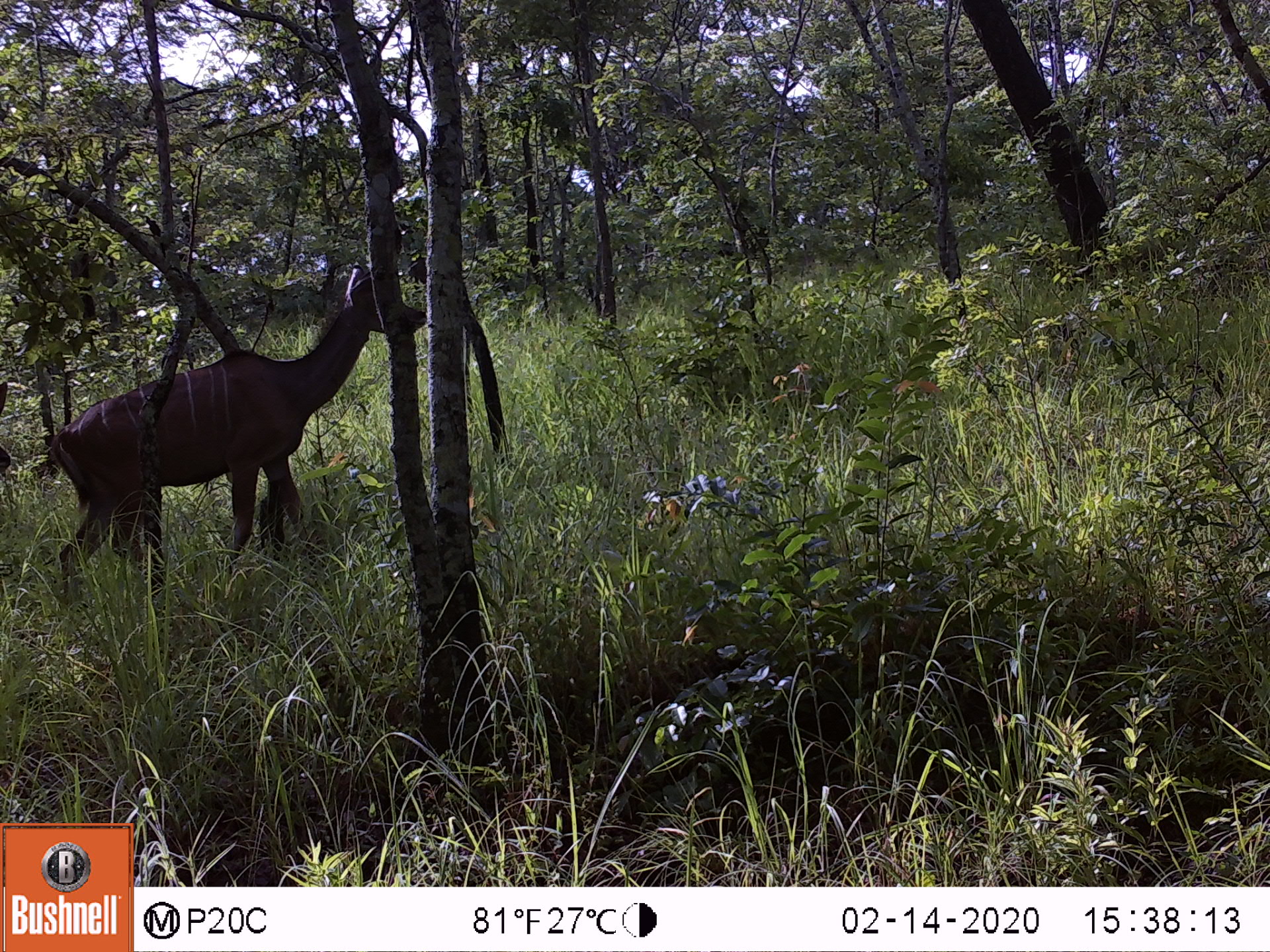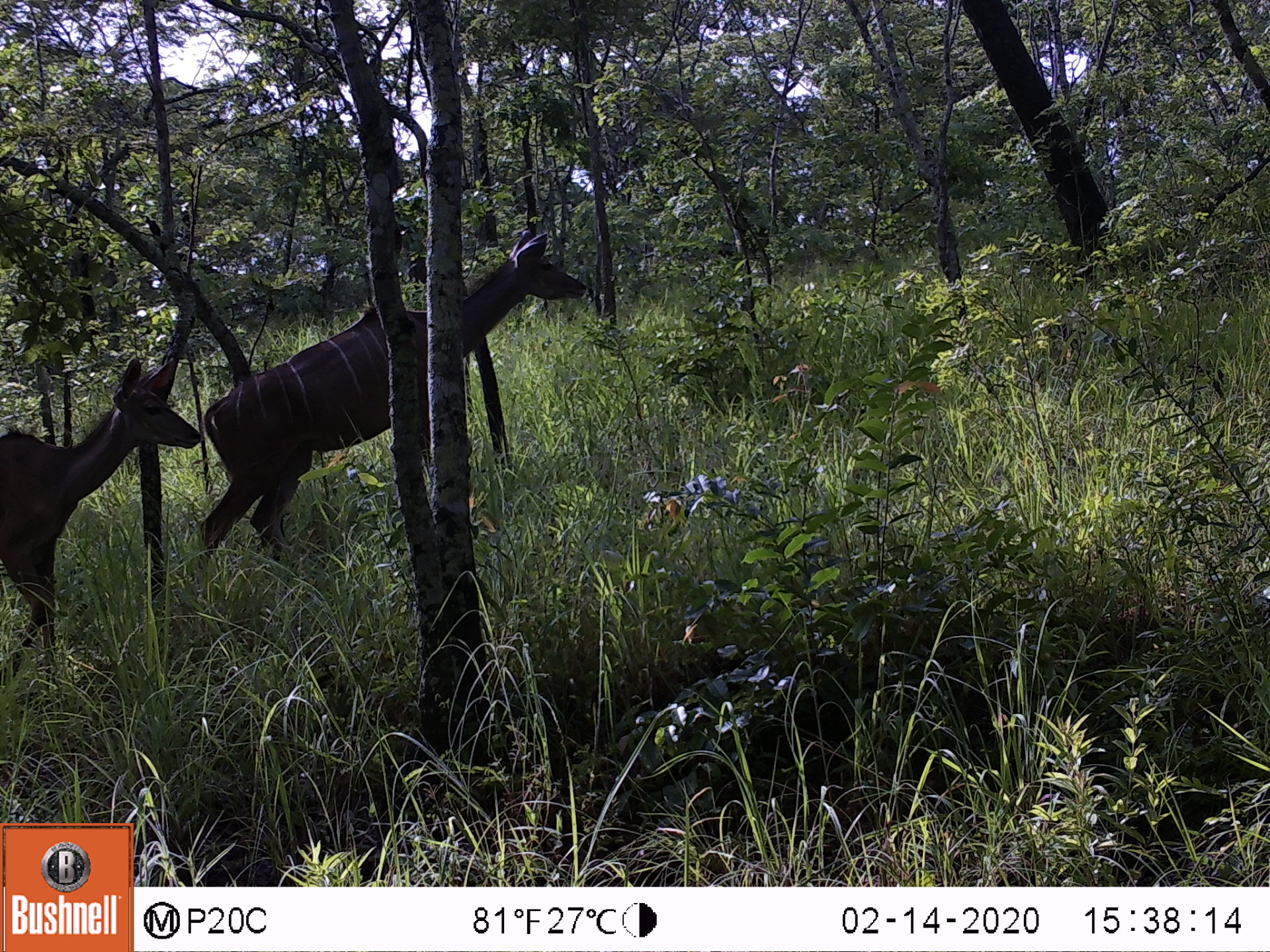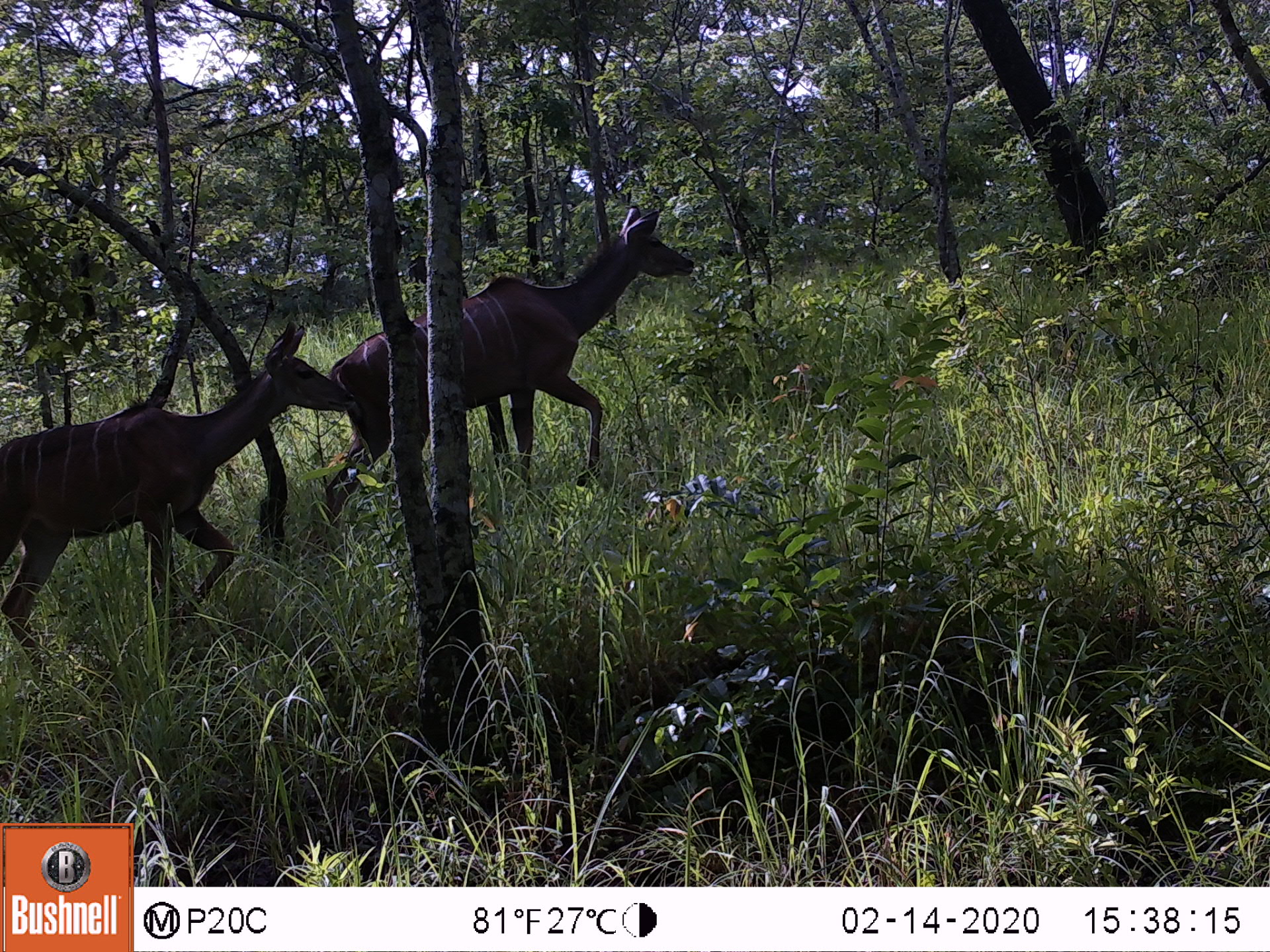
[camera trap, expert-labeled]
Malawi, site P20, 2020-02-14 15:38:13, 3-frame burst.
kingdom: Animalia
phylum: Chordata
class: Mammalia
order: Artiodactyla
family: Bovidae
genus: Tragelaphus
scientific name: Tragelaphus strepsiceros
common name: greater kudu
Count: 1.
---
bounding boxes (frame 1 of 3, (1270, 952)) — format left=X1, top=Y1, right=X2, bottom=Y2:
greater kudu: left=56, top=264, right=420, bottom=616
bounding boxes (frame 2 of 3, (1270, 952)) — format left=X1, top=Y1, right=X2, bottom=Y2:
greater kudu: left=197, top=234, right=585, bottom=572; left=13, top=353, right=199, bottom=670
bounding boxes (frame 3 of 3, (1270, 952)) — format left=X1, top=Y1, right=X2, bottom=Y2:
greater kudu: left=352, top=204, right=706, bottom=549; left=22, top=327, right=341, bottom=688